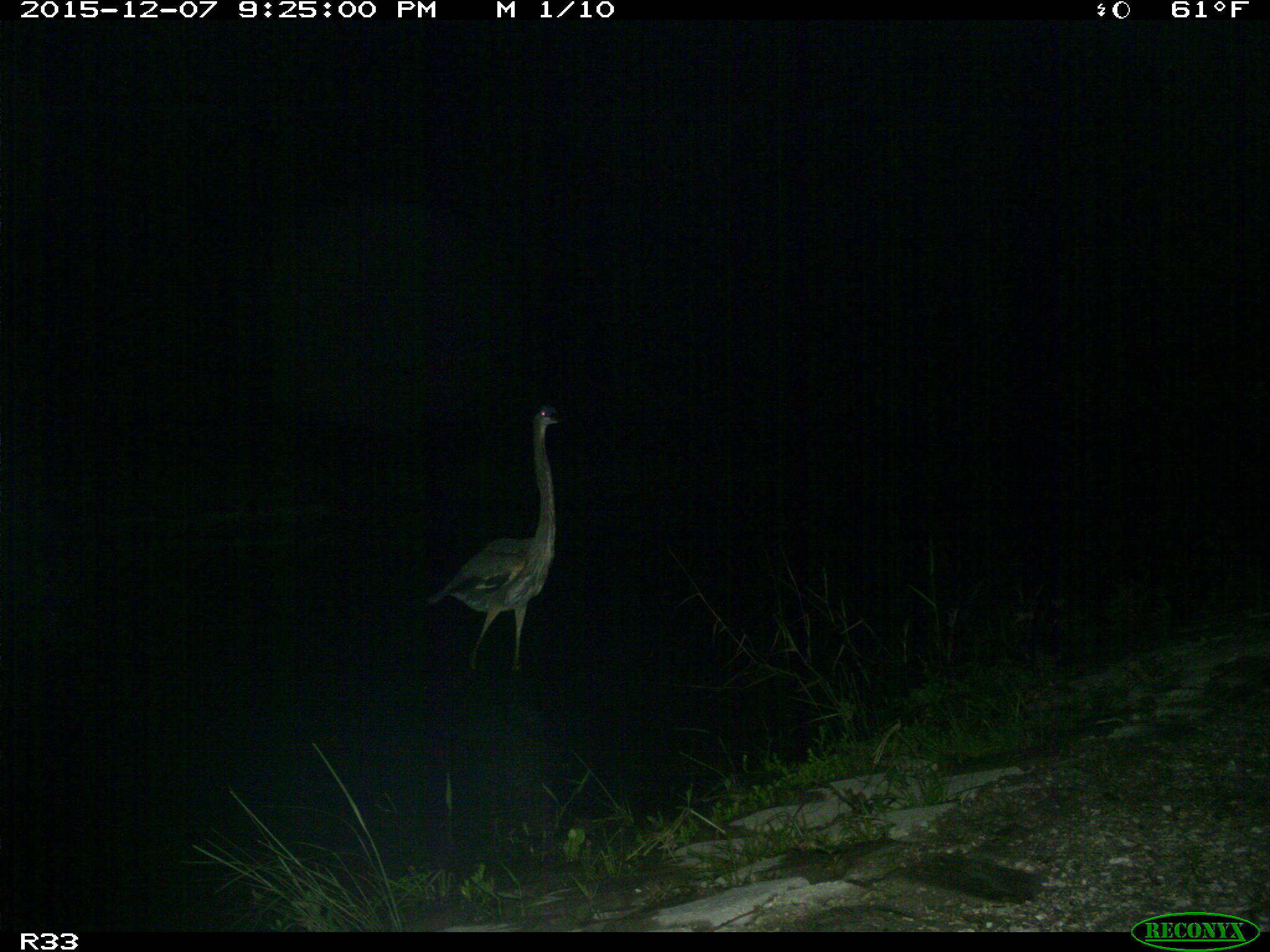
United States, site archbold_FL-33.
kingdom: Animalia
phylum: Chordata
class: Aves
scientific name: Aves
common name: birds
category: unidentified bird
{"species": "unidentified bird (birds) (Aves)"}